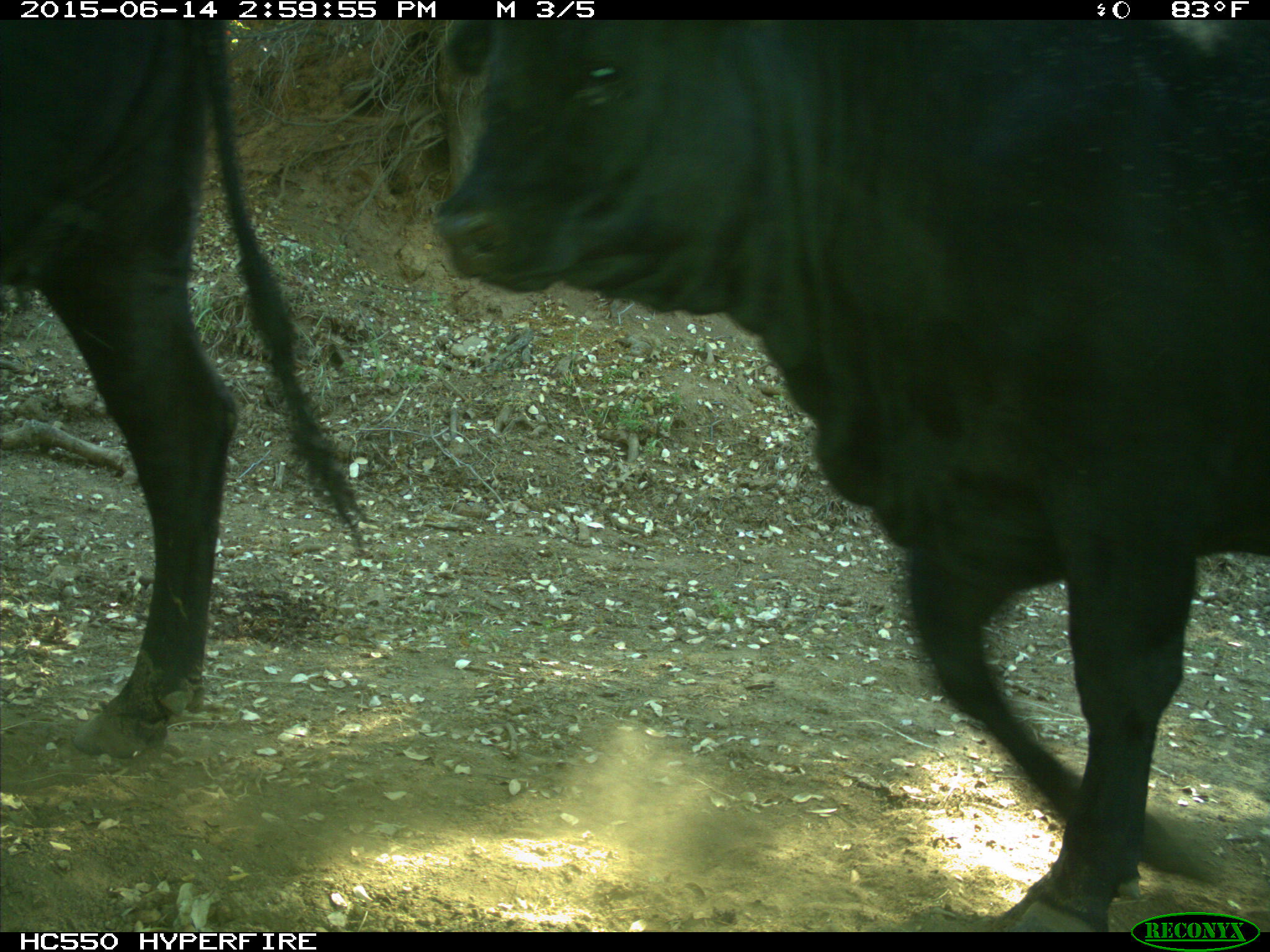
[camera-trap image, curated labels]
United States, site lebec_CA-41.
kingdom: Animalia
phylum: Chordata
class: Mammalia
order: Artiodactyla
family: Bovidae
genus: Bos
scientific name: Bos taurus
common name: domestic cow